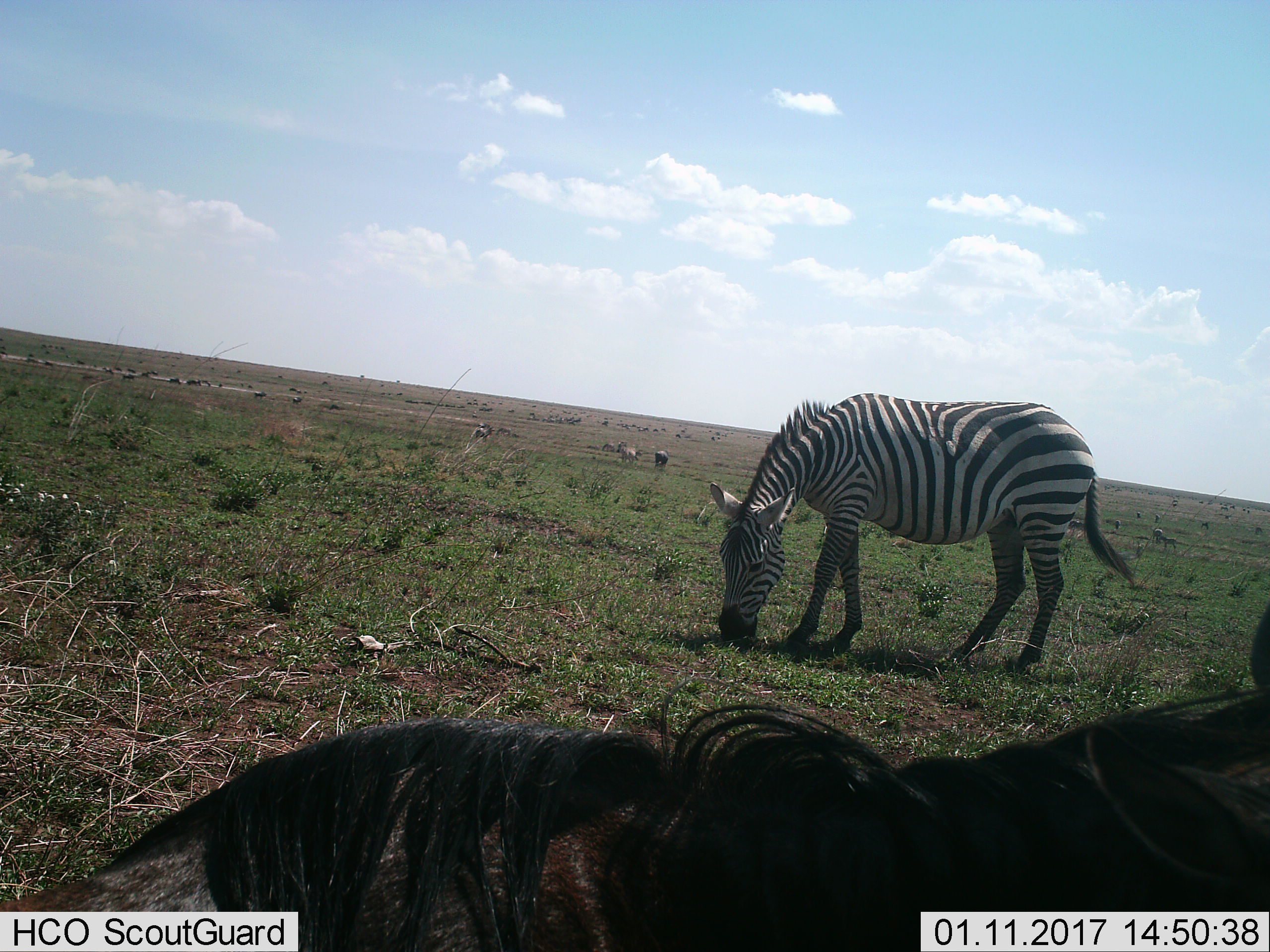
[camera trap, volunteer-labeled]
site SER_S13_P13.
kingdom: Animalia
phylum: Chordata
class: Mammalia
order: Artiodactyla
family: Bovidae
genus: Connochaetes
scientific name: Connochaetes taurinus taurinus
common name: blue wildebeest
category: wildebeestblue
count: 11-50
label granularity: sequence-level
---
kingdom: Animalia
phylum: Chordata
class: Mammalia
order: Perissodactyla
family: Equidae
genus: Equus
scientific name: Equus quagga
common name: plains zebra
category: zebraplains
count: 2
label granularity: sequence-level